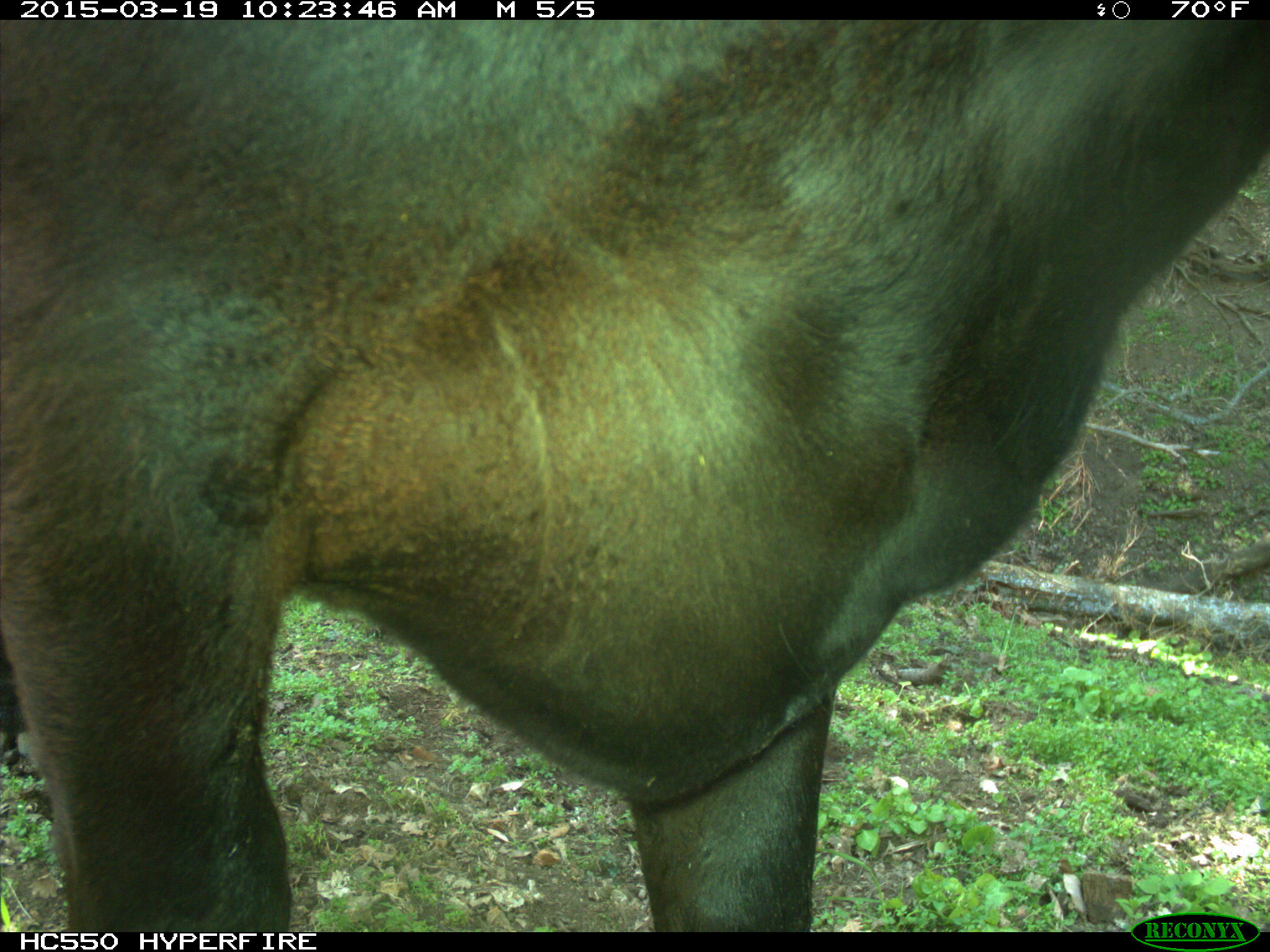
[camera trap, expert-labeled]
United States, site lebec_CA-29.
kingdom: Animalia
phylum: Chordata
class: Mammalia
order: Artiodactyla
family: Bovidae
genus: Bos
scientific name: Bos taurus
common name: domestic cow